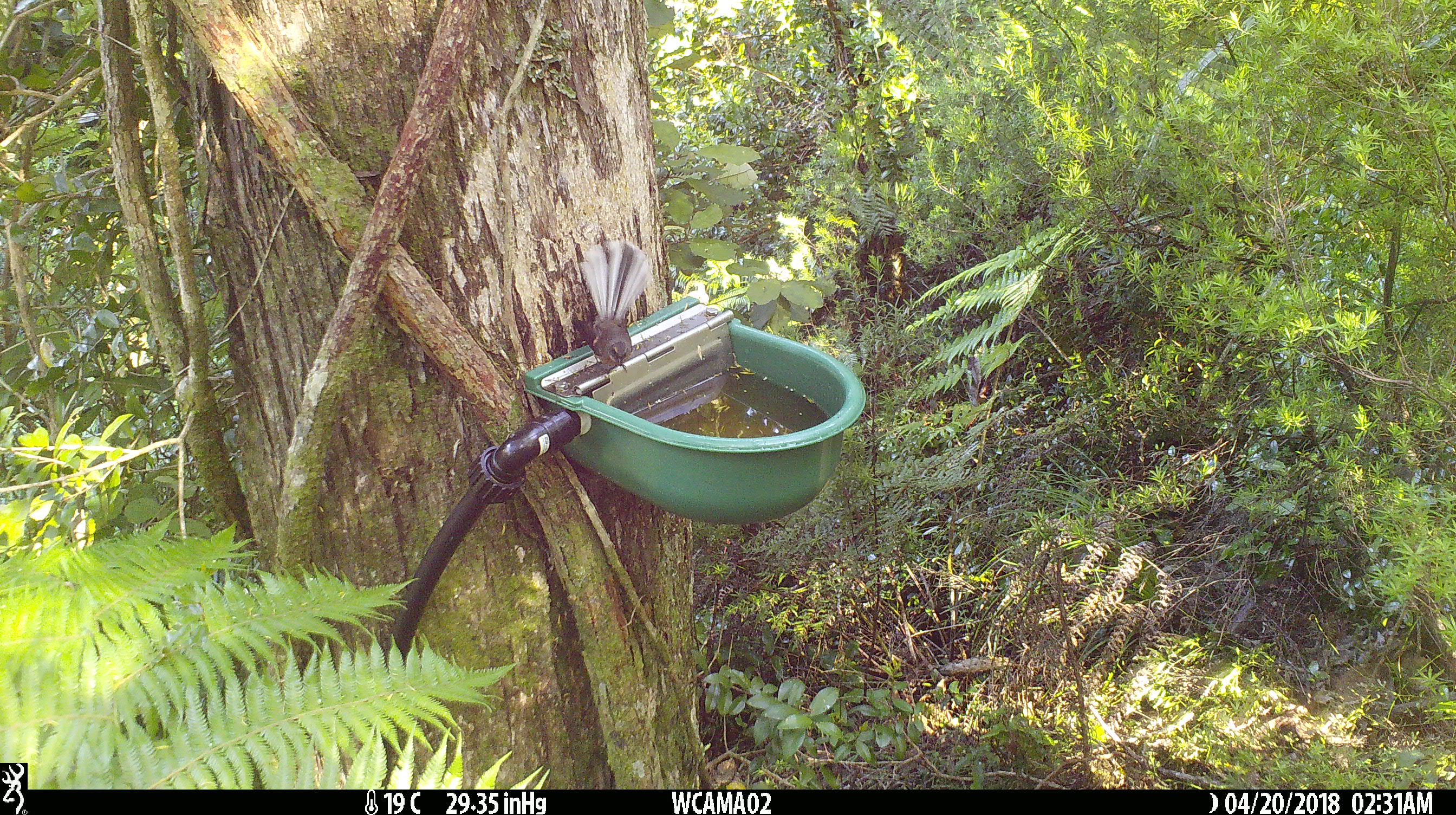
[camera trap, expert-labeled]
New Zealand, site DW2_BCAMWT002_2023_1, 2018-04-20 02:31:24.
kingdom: Animalia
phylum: Chordata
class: Aves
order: Passeriformes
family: Rhipiduridae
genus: Rhipidura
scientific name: Rhipidura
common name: fantails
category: fantail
Fantail (fantails) (Rhipidura).